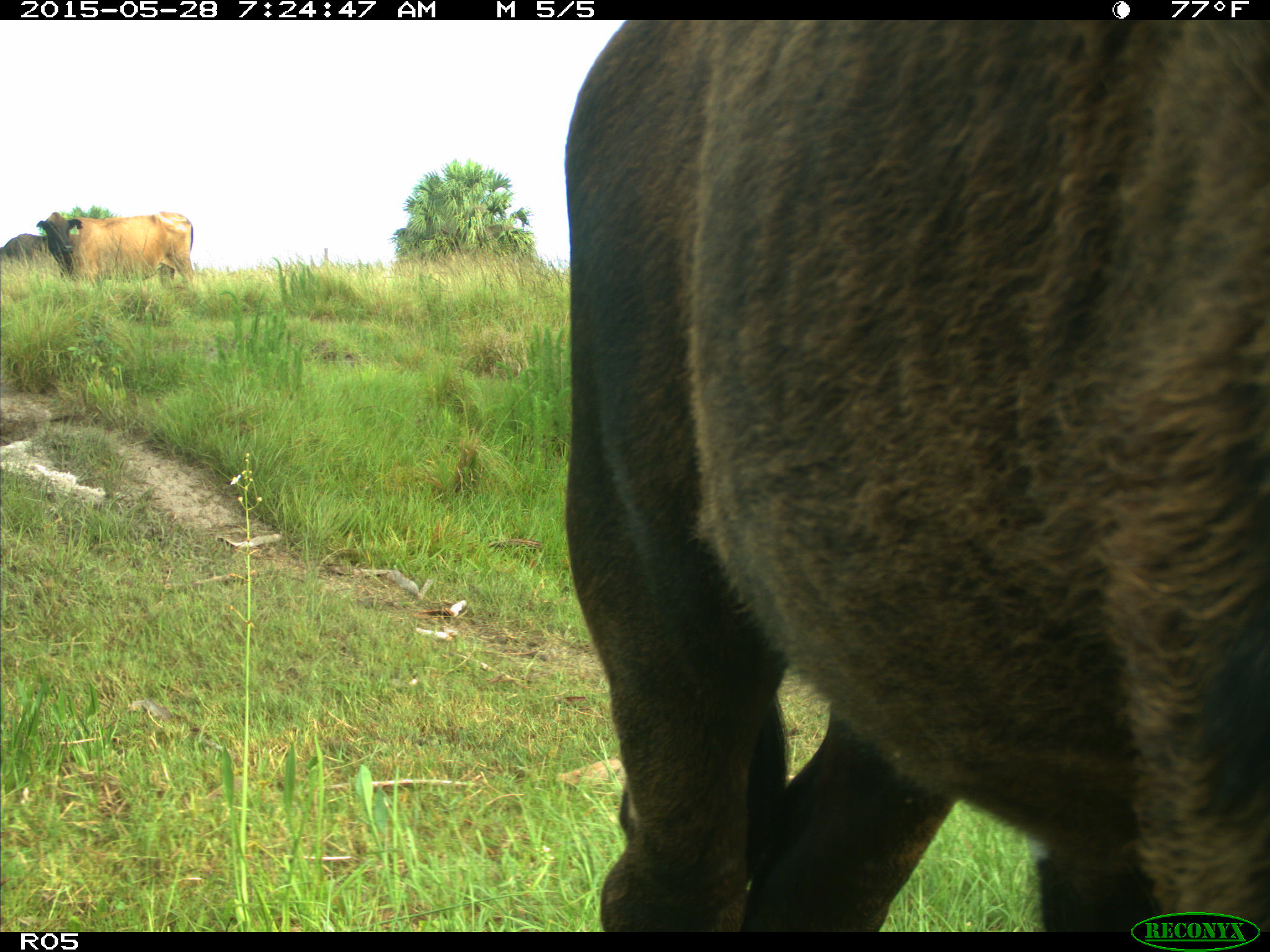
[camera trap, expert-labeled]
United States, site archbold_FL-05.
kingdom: Animalia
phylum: Chordata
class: Mammalia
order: Artiodactyla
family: Bovidae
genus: Bos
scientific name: Bos taurus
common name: domestic cow